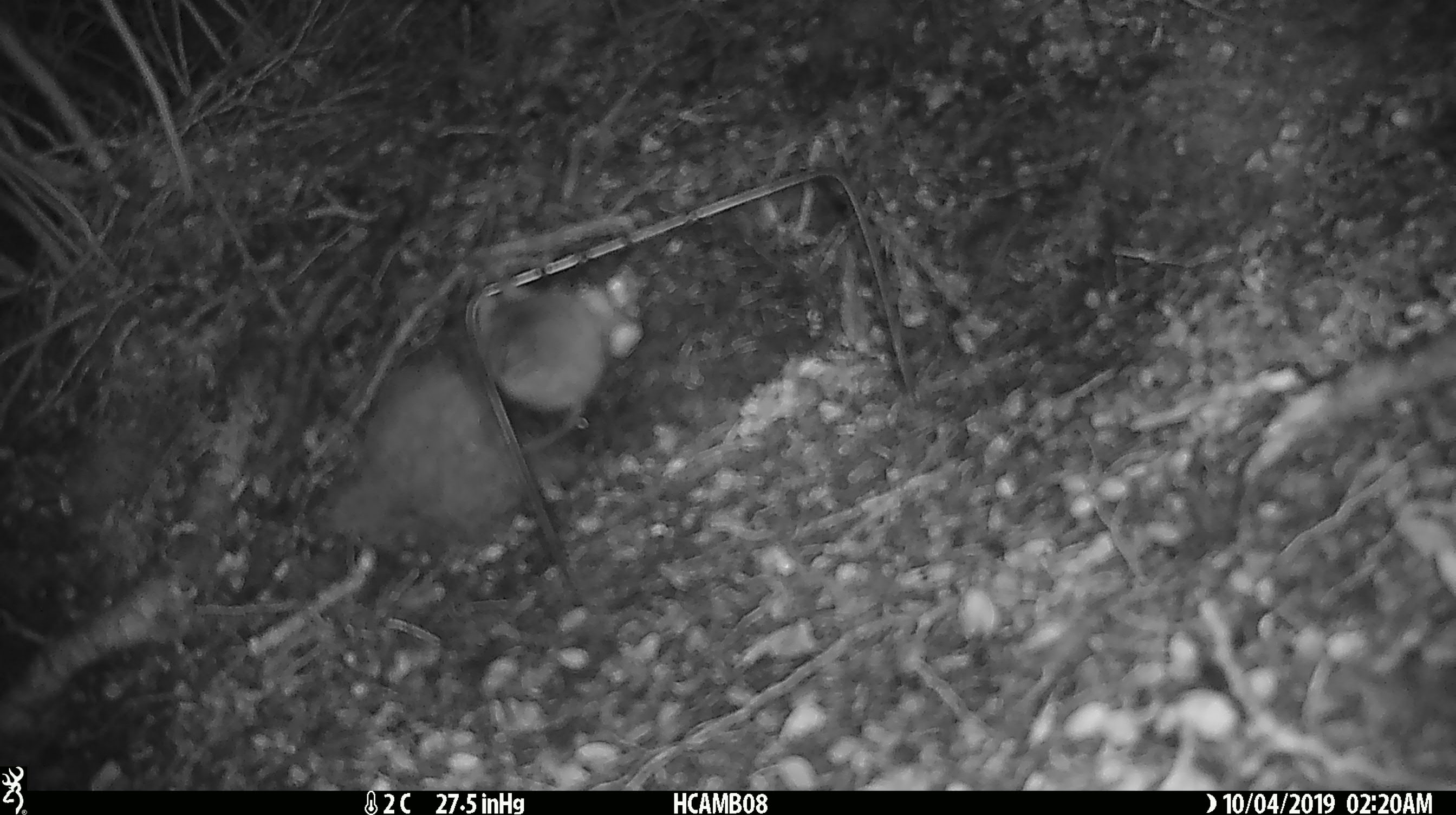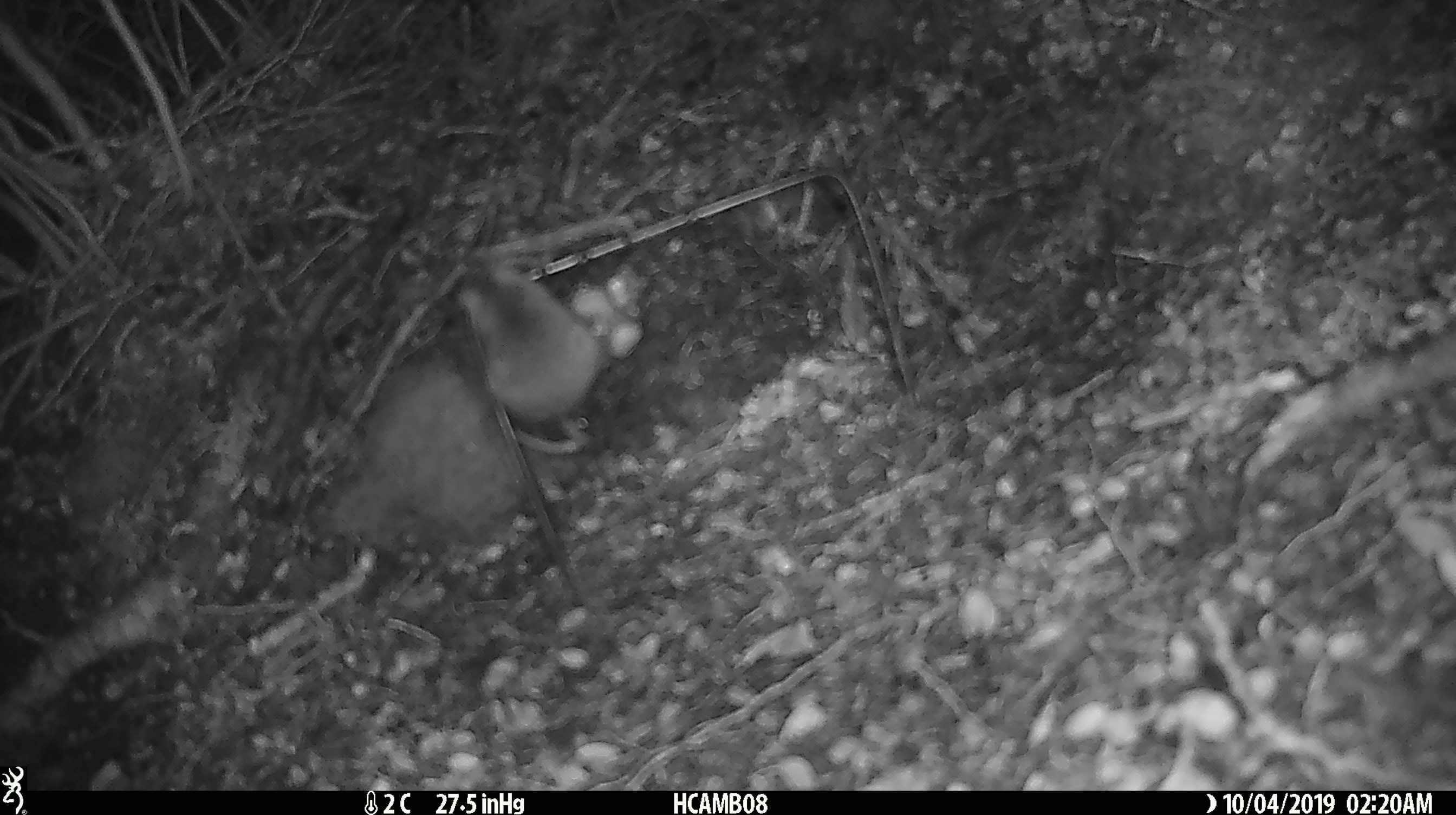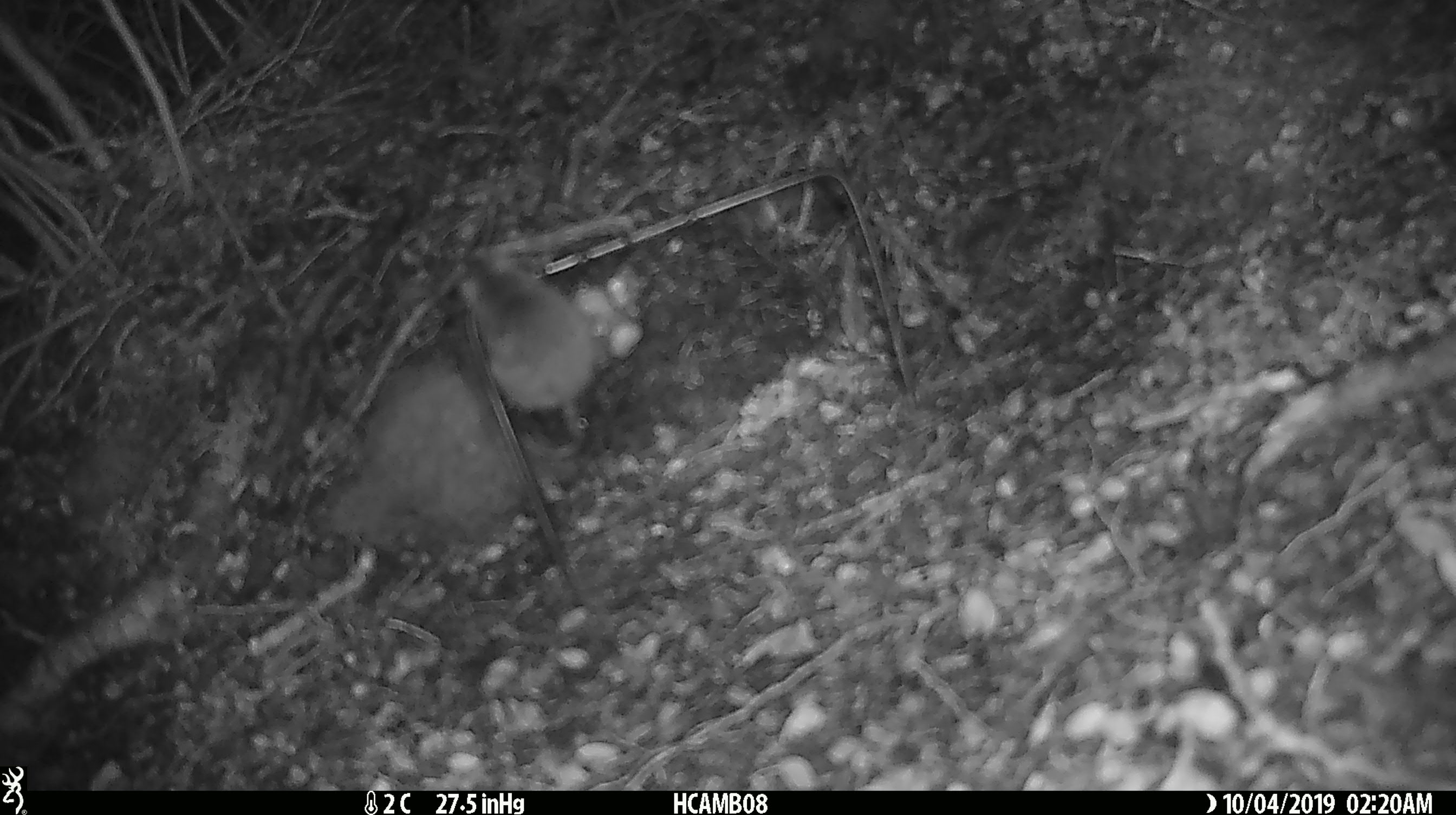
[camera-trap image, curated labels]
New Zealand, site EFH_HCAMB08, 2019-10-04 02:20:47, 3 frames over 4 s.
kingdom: Animalia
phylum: Chordata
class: Mammalia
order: Rodentia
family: Muridae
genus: Mus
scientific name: Mus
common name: mouse